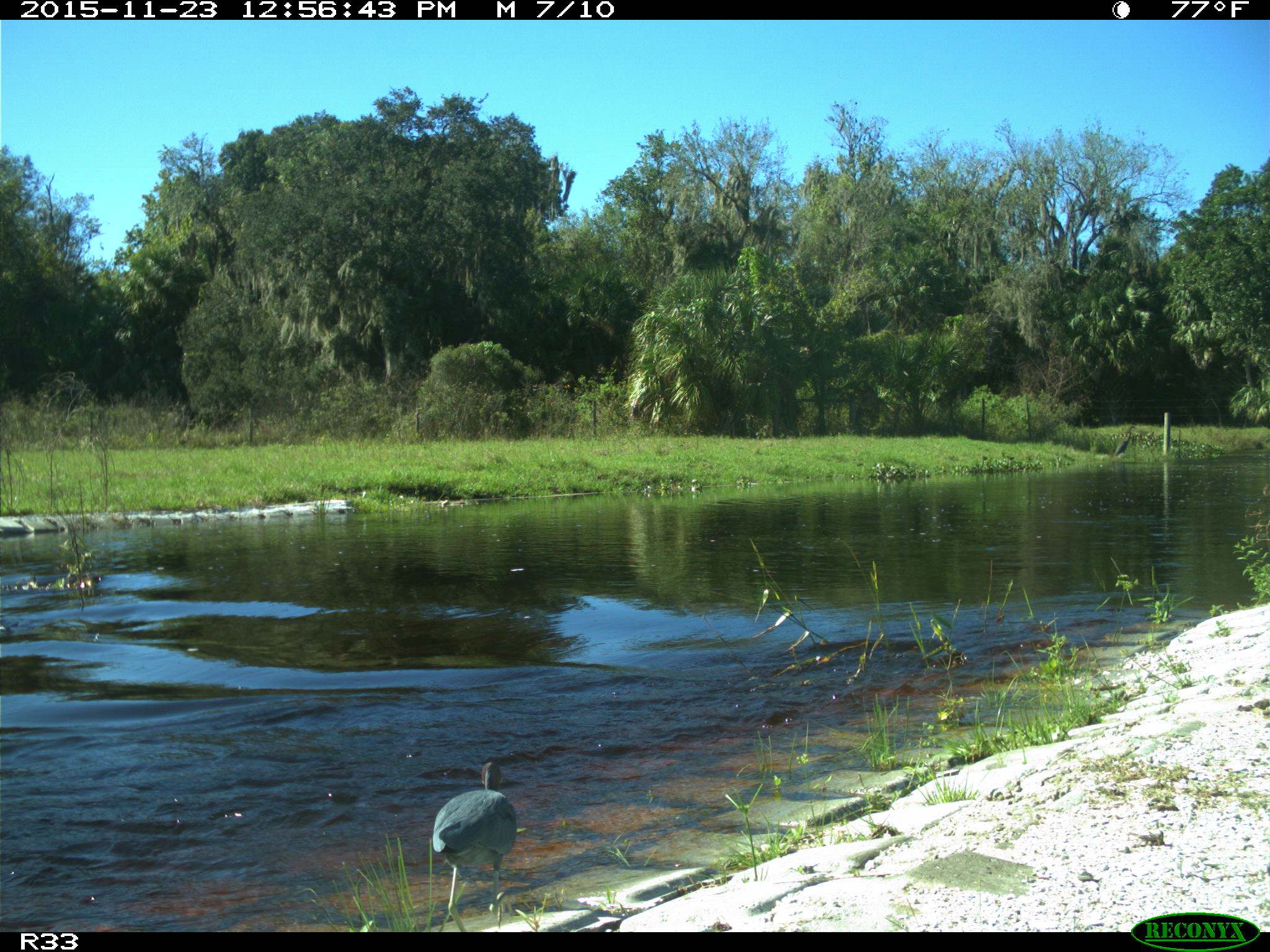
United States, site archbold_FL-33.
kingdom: Animalia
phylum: Chordata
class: Aves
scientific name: Aves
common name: birds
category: unidentified bird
Unidentified bird (birds) (Aves).